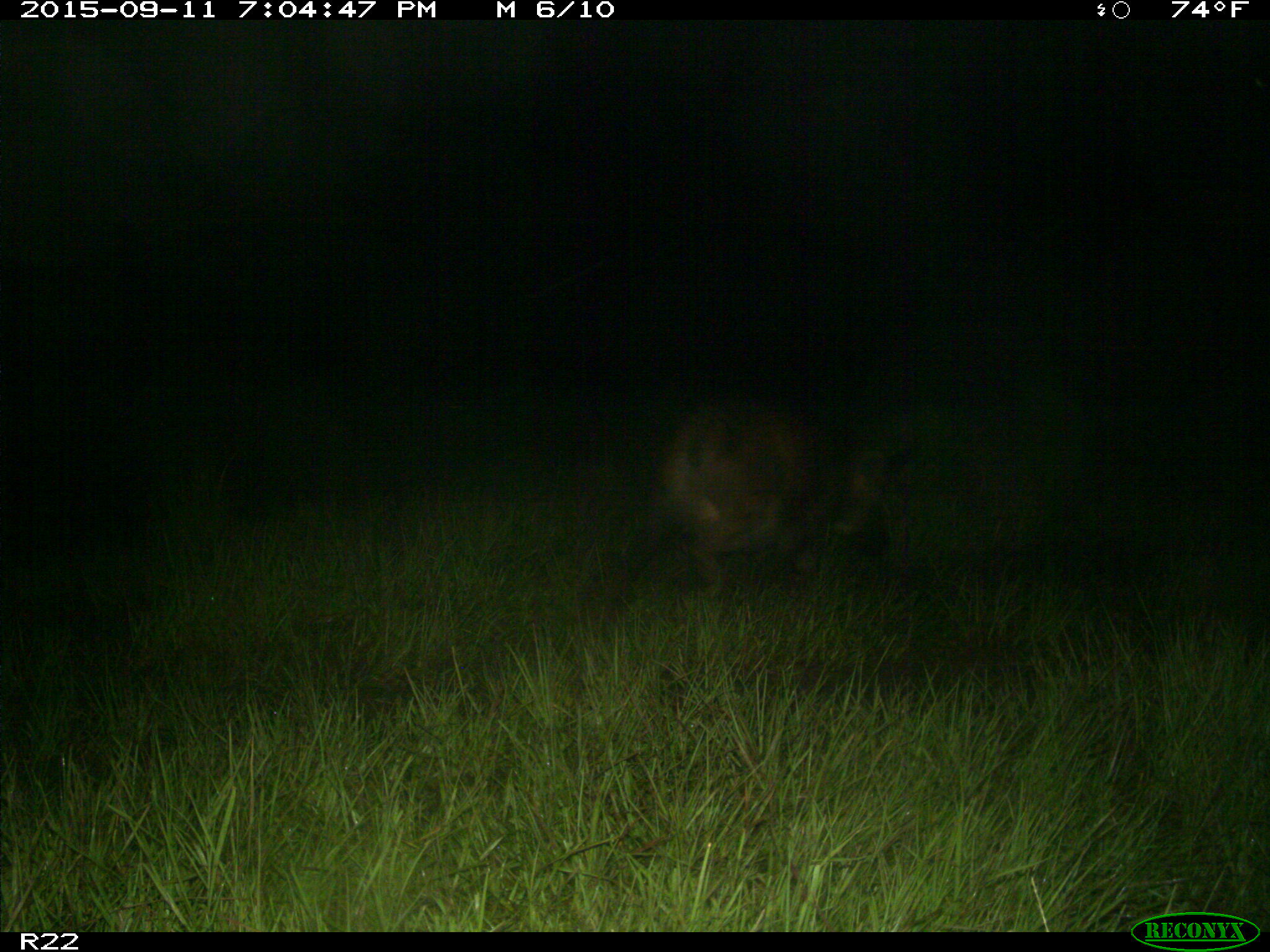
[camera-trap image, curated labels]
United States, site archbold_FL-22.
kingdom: Animalia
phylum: Chordata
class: Mammalia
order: Artiodactyla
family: Suidae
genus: Sus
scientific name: Sus scrofa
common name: wild boar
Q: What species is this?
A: Sus scrofa (wild boar).